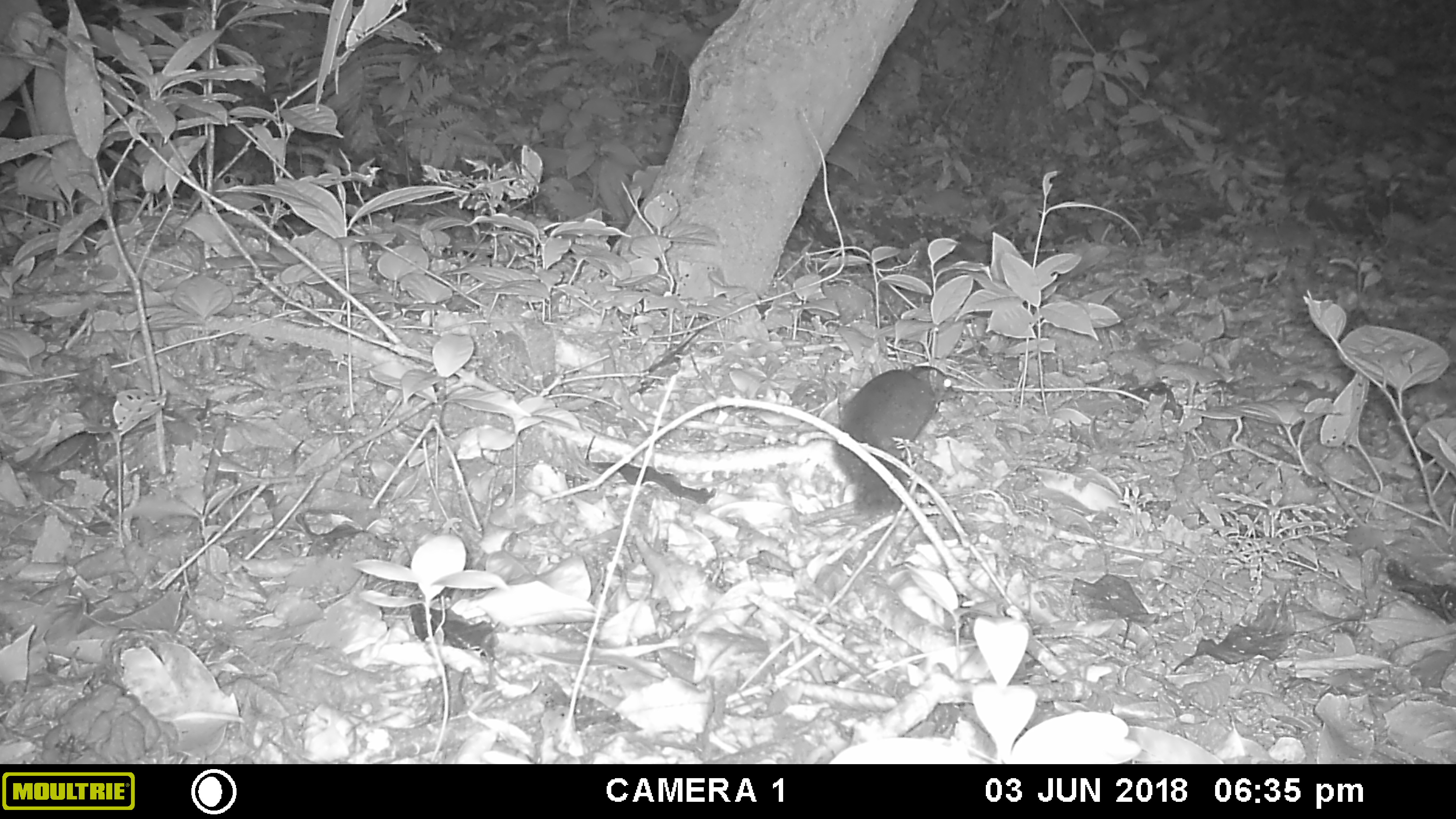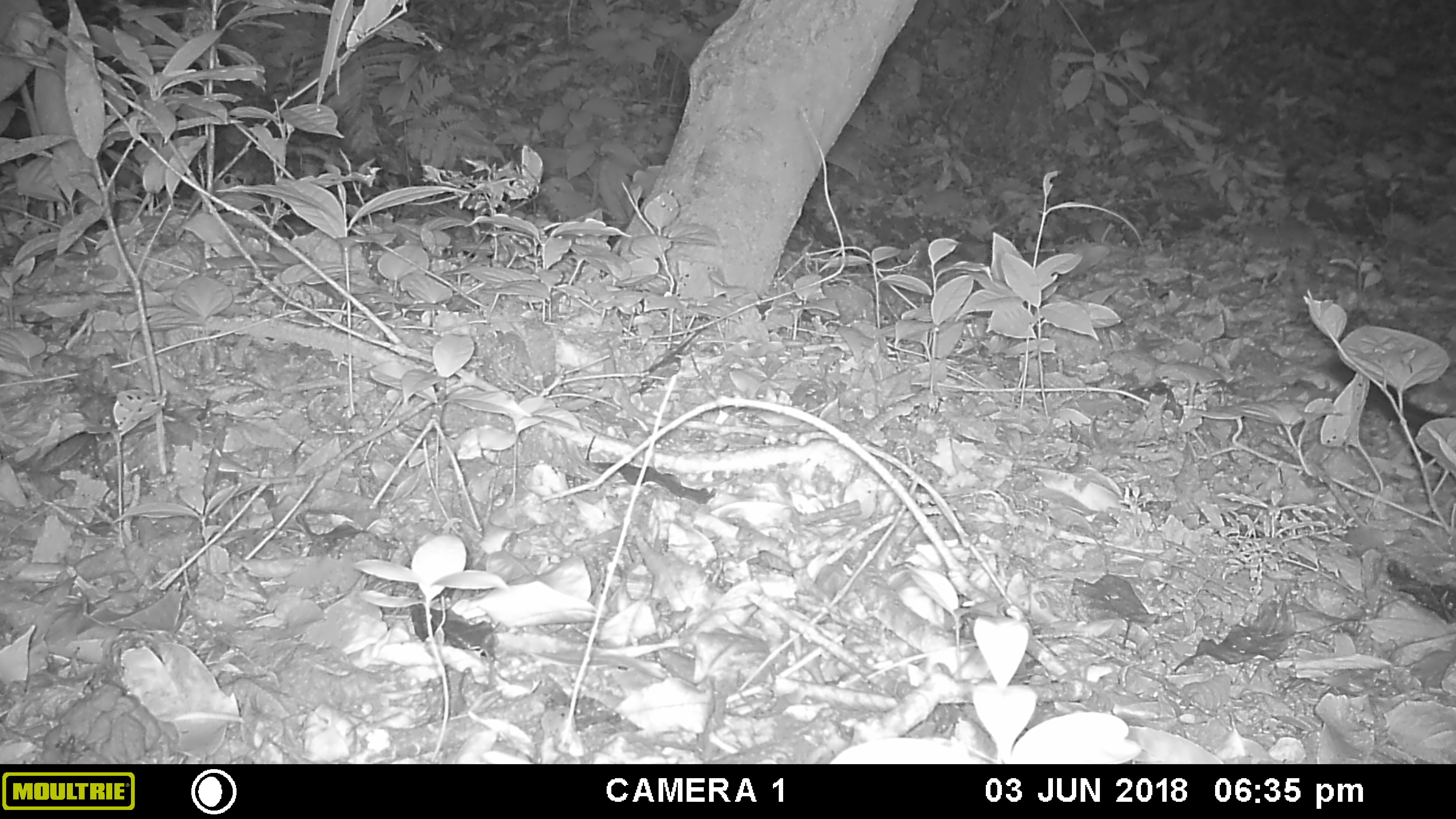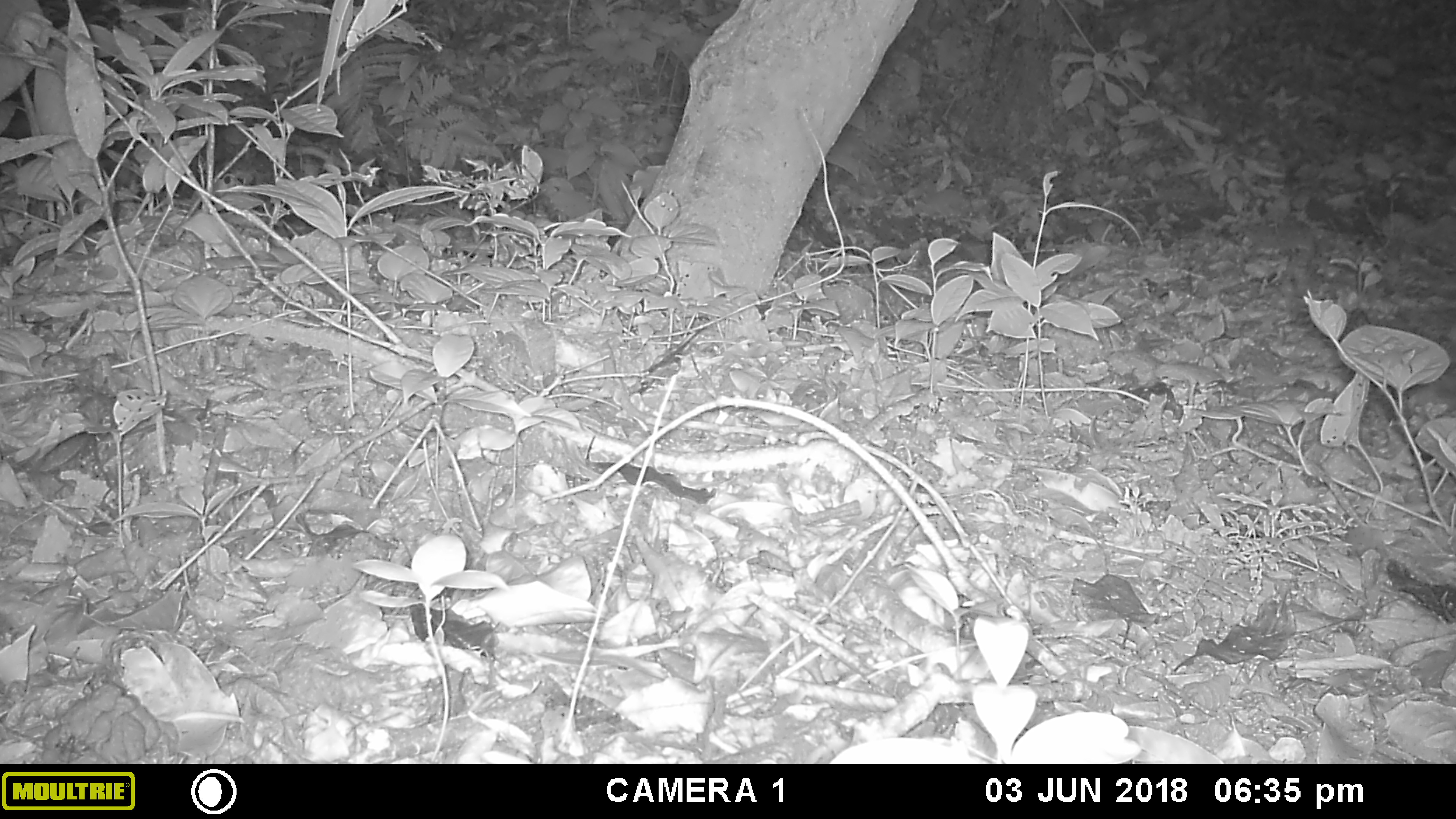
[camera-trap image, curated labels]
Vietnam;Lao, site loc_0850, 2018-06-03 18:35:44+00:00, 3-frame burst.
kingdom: Animalia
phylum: Chordata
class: Mammalia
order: Scandentia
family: Tupaiidae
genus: Tupaia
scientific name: Tupaia belangeri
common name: northern treeshrew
Northern treeshrew (Tupaia belangeri). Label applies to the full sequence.